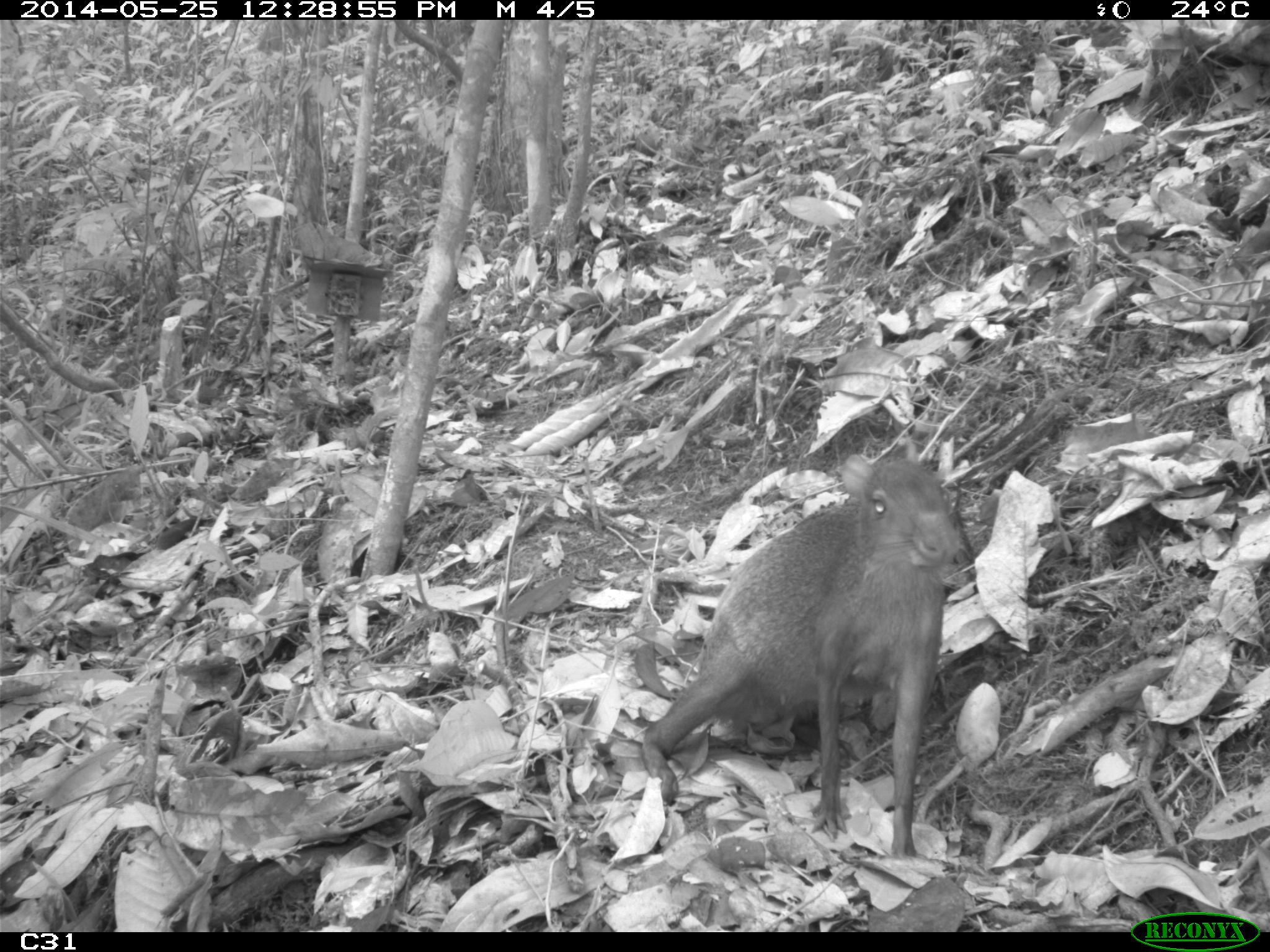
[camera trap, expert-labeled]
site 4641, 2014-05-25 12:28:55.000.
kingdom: Animalia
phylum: Chordata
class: Mammalia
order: Rodentia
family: Dasyproctidae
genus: Dasyprocta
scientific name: Dasyprocta leporina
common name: red-rumped agouti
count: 3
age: adult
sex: female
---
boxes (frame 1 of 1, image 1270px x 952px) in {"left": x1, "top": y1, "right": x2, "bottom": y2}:
dasyprocta leporina: {"left": 638, "top": 455, "right": 962, "bottom": 859}